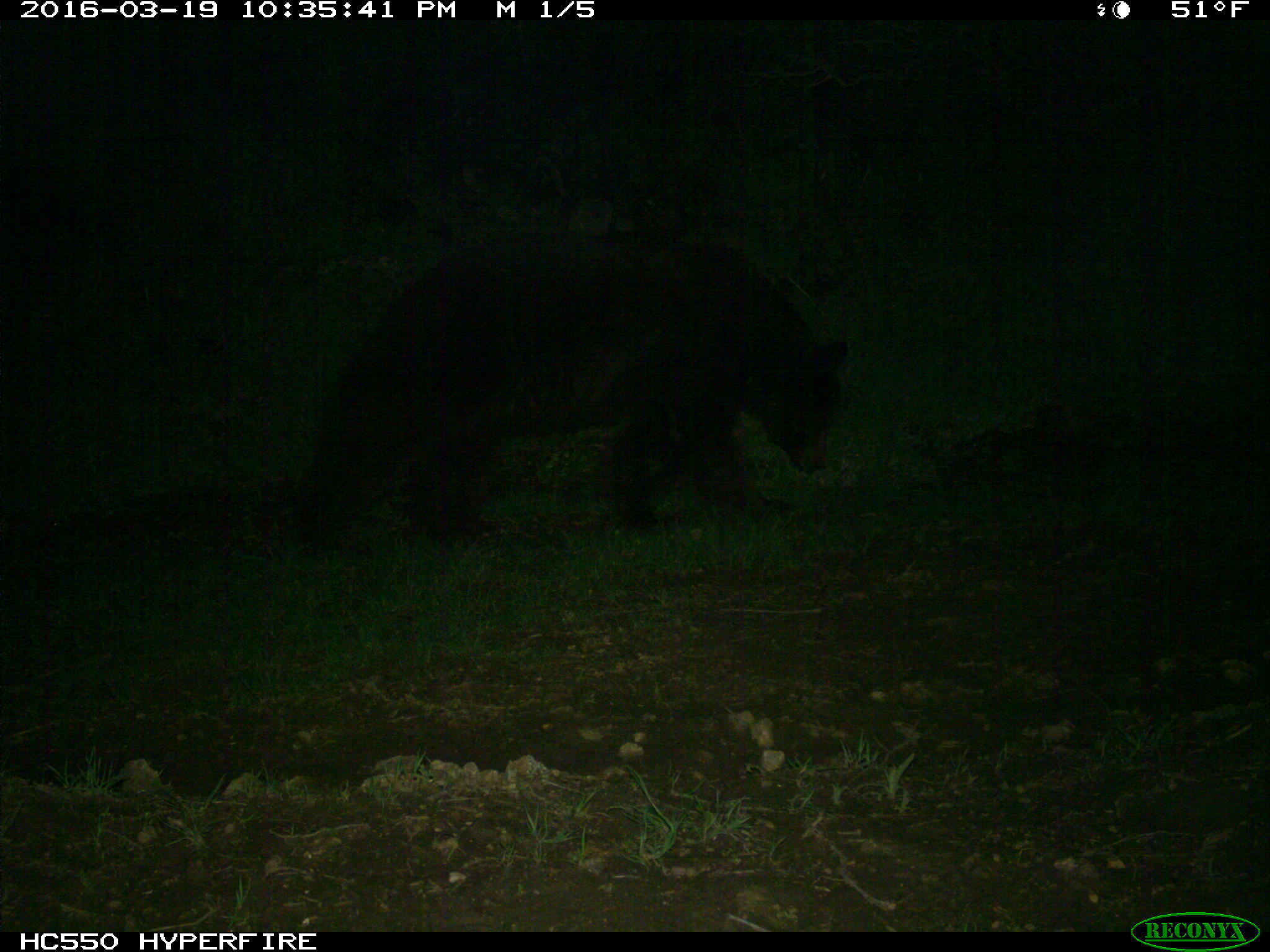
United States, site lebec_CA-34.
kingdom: Animalia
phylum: Chordata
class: Mammalia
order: Carnivora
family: Ursidae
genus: Ursus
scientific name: Ursus americanus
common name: american black bear